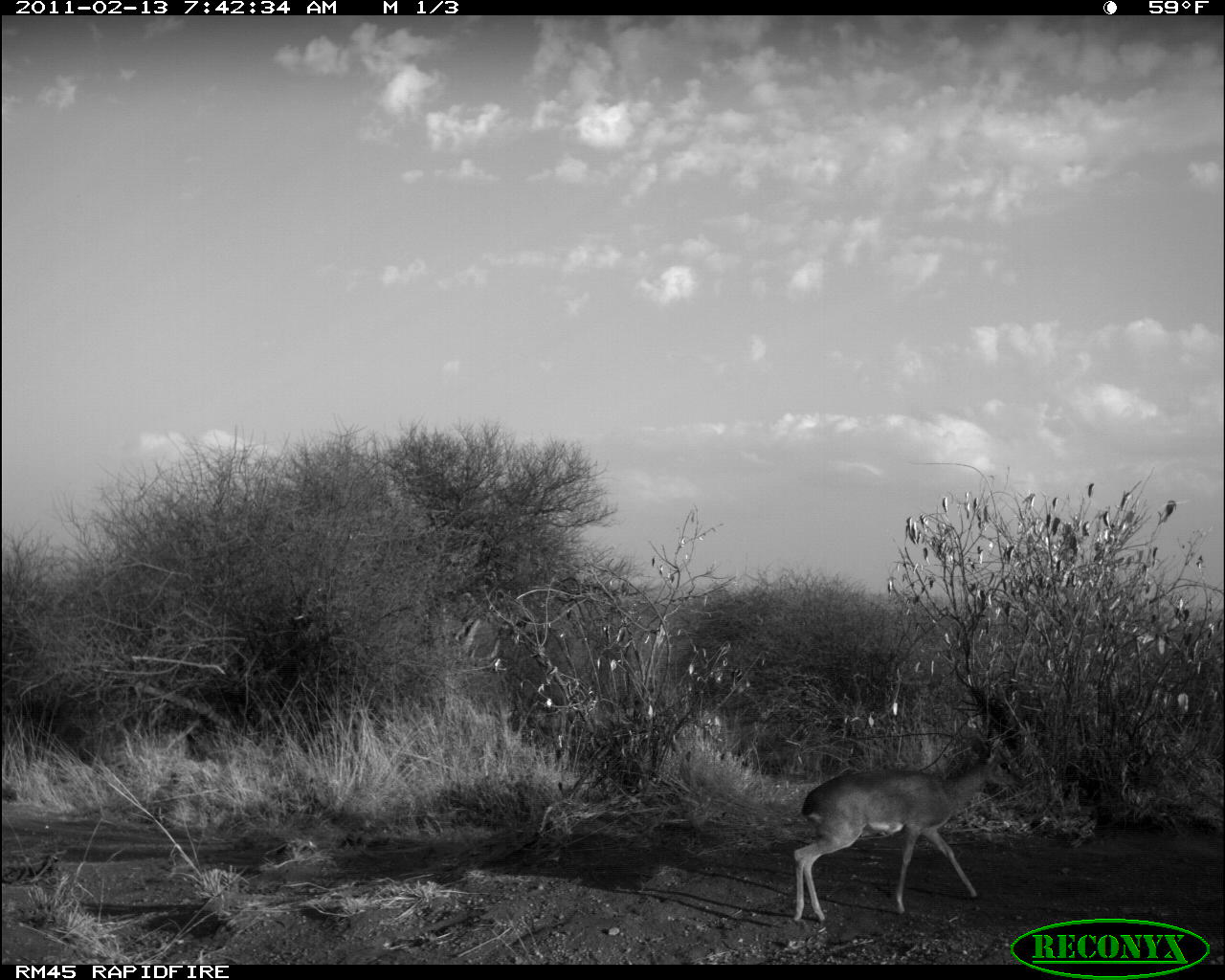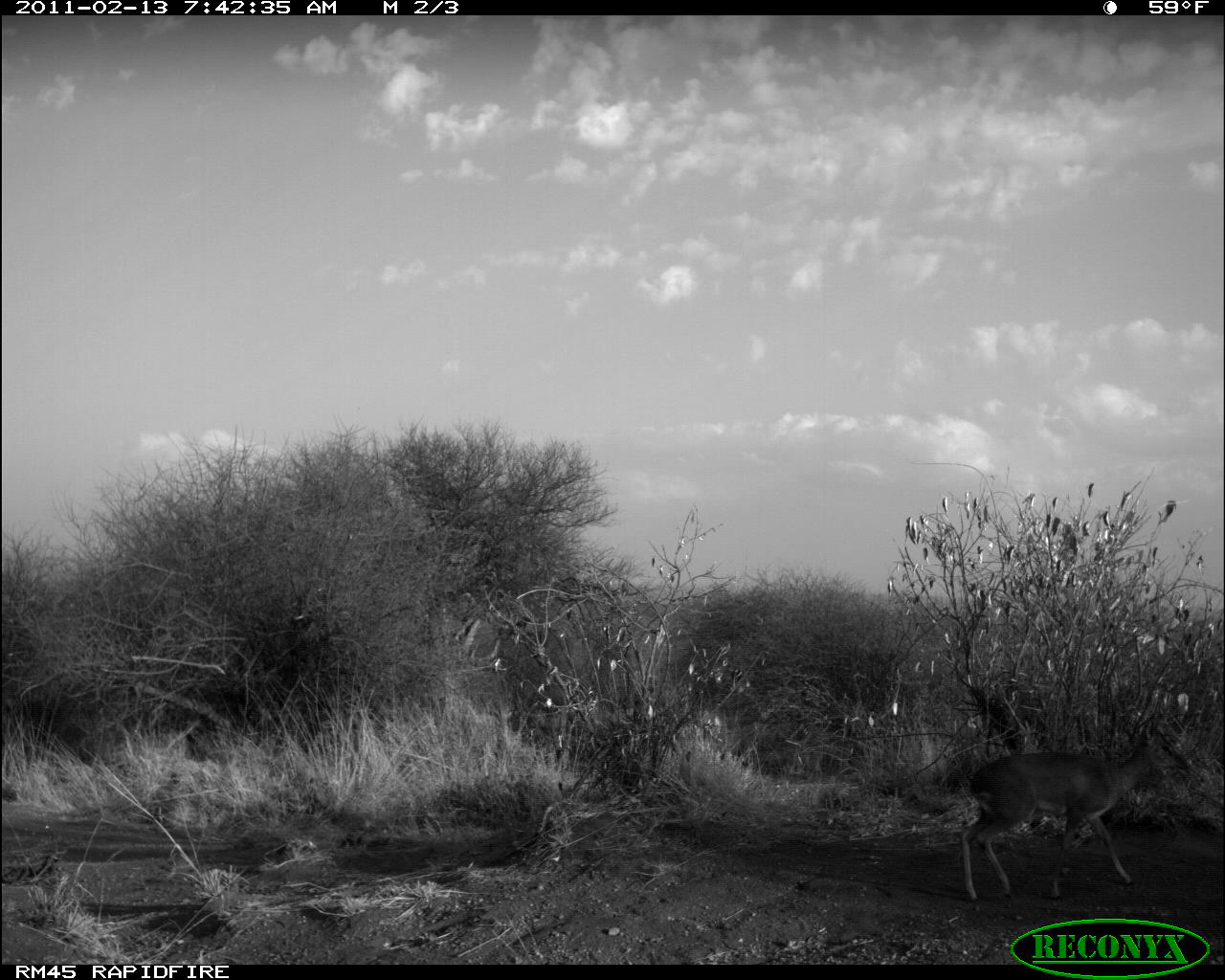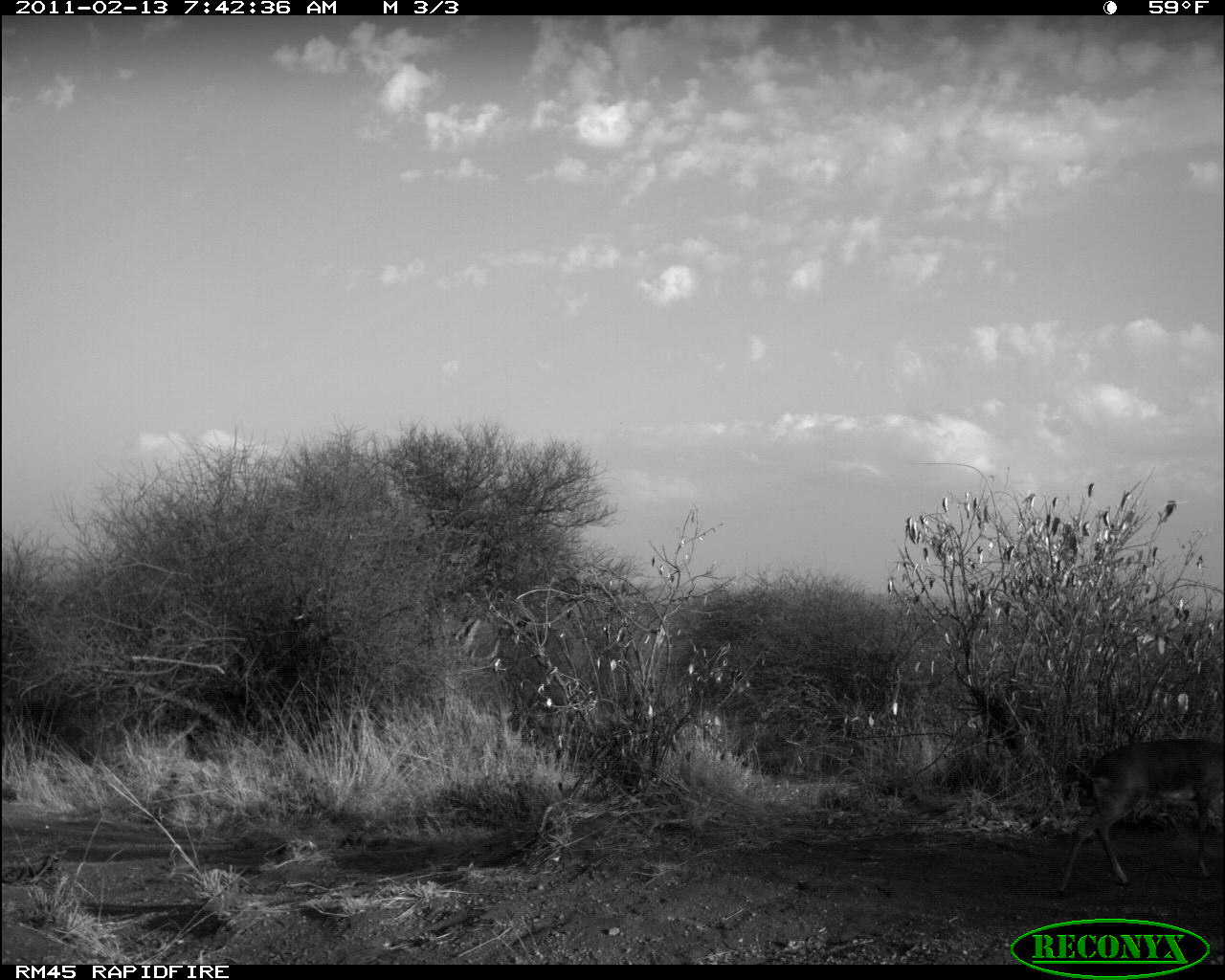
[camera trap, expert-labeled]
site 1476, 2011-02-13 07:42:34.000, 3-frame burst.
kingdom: Animalia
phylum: Chordata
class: Mammalia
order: Artiodactyla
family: Bovidae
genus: Madoqua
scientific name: Madoqua guentheri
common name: günther's dik-dik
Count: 1.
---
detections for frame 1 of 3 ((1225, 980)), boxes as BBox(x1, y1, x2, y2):
madoqua guentheri: BBox(792, 728, 1027, 926)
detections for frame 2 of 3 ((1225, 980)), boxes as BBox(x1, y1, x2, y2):
madoqua guentheri: BBox(958, 717, 1172, 902)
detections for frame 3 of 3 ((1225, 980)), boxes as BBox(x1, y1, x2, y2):
madoqua guentheri: BBox(1054, 737, 1223, 895)